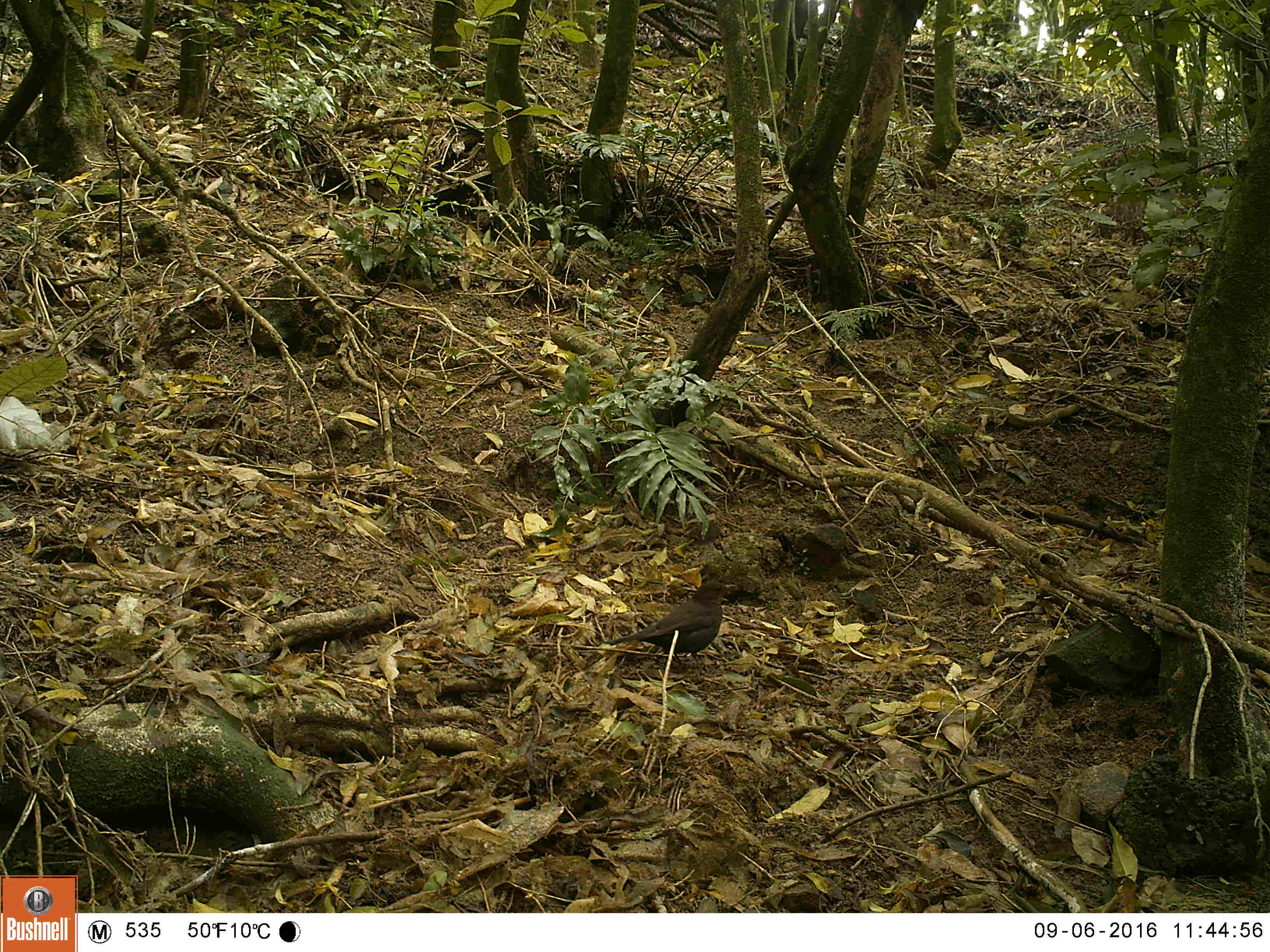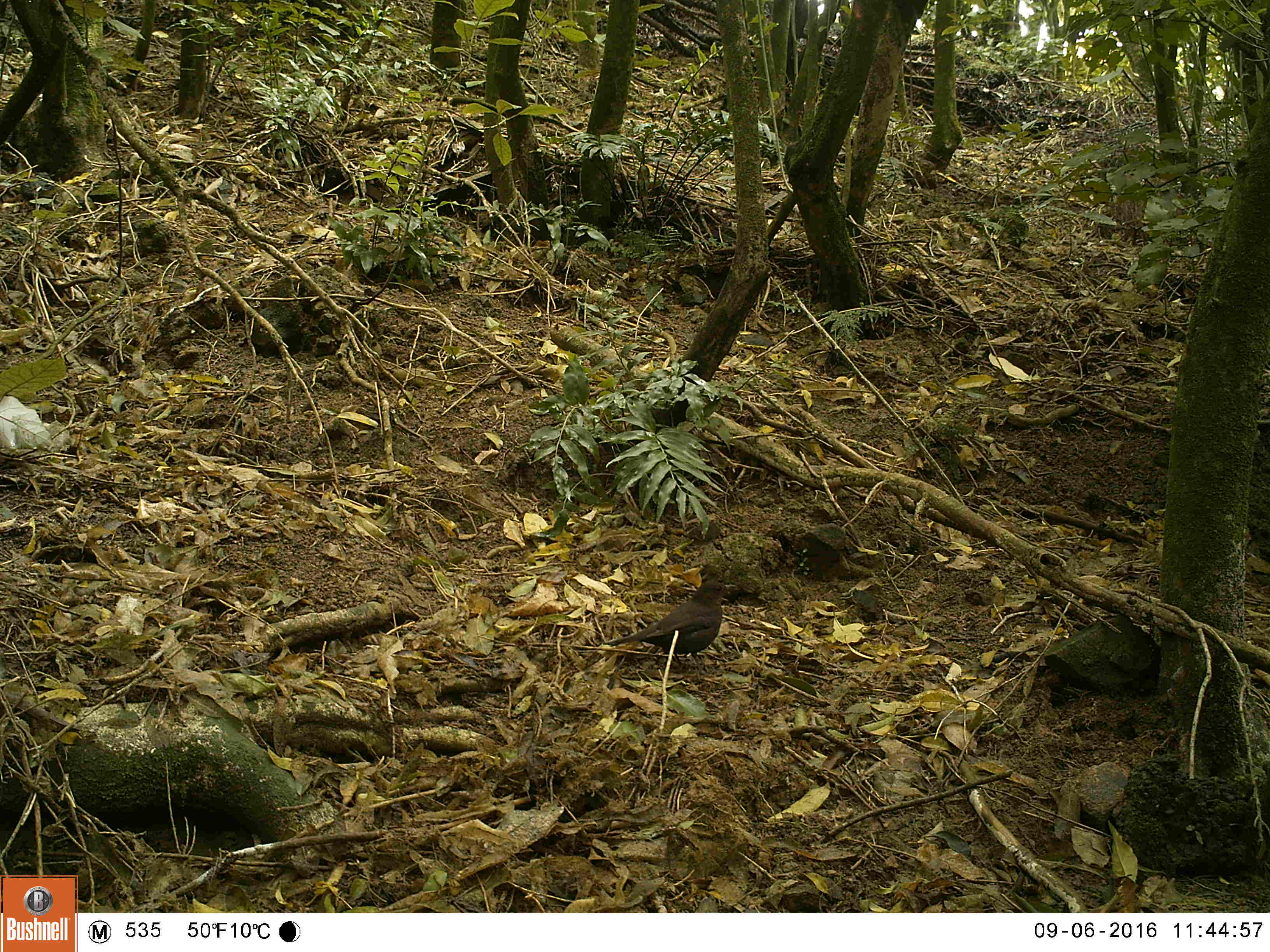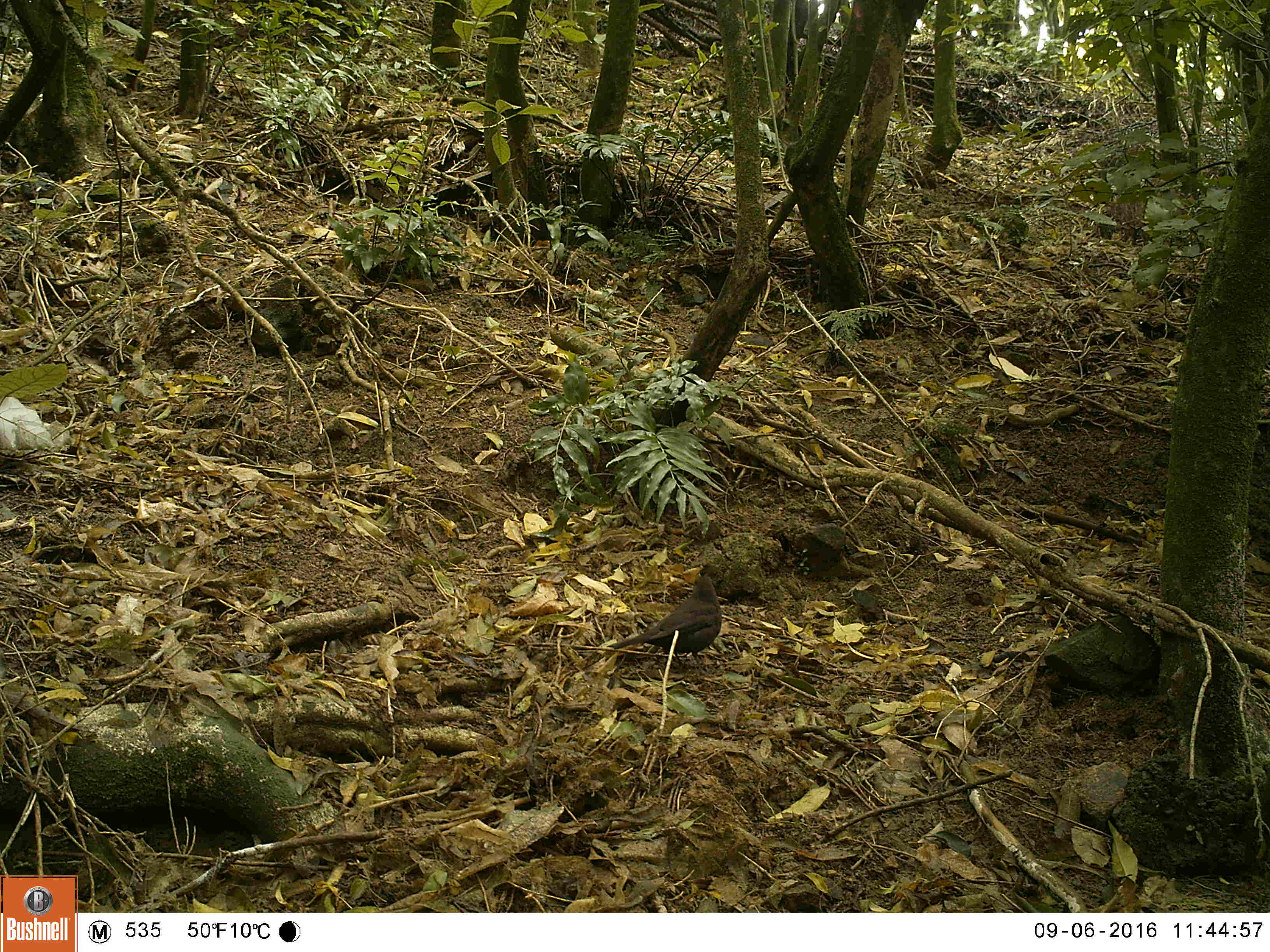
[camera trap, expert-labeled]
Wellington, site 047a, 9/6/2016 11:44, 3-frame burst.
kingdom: Animalia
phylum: Chordata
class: Aves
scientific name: Aves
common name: bird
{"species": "bird (Aves)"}